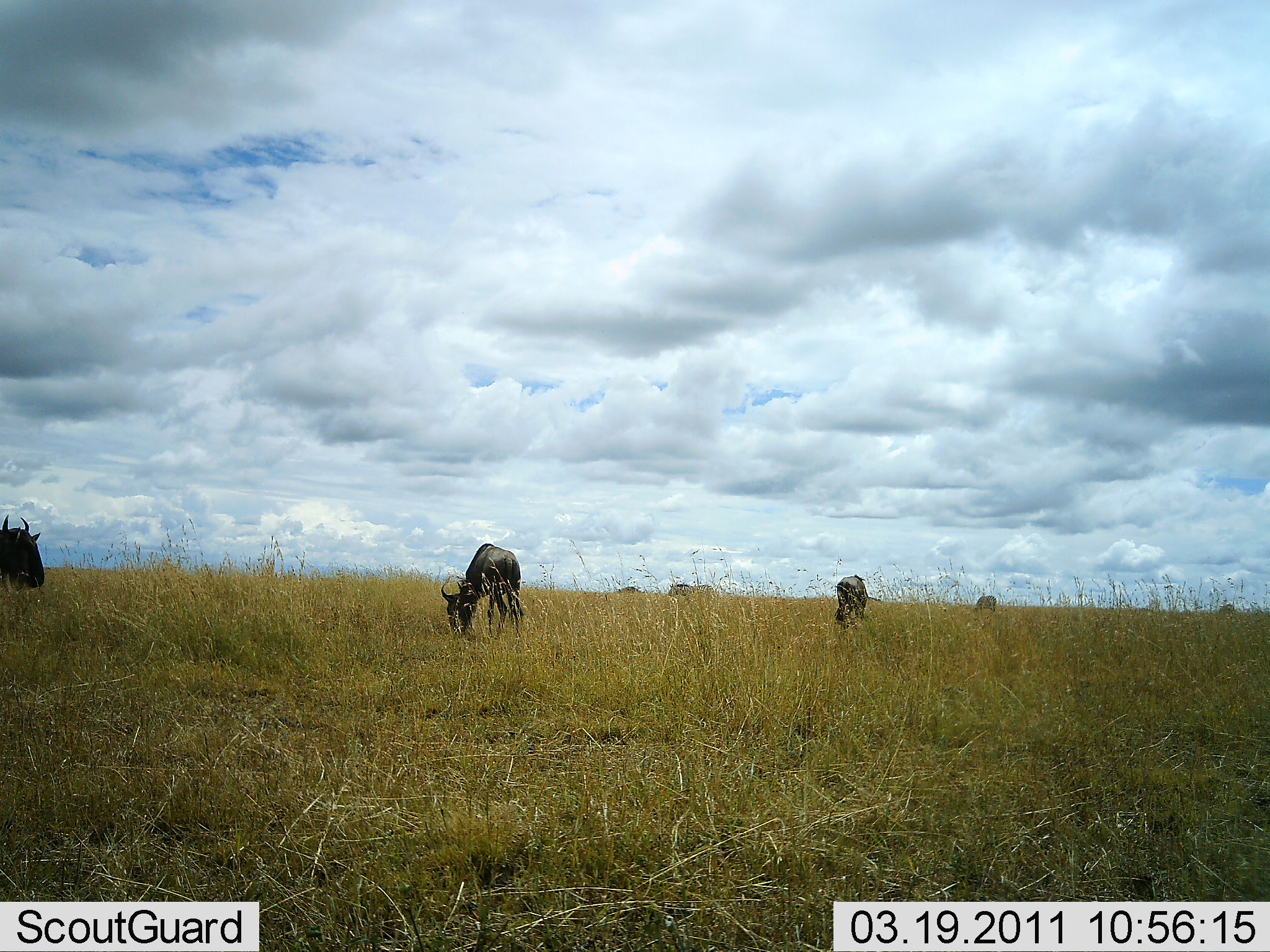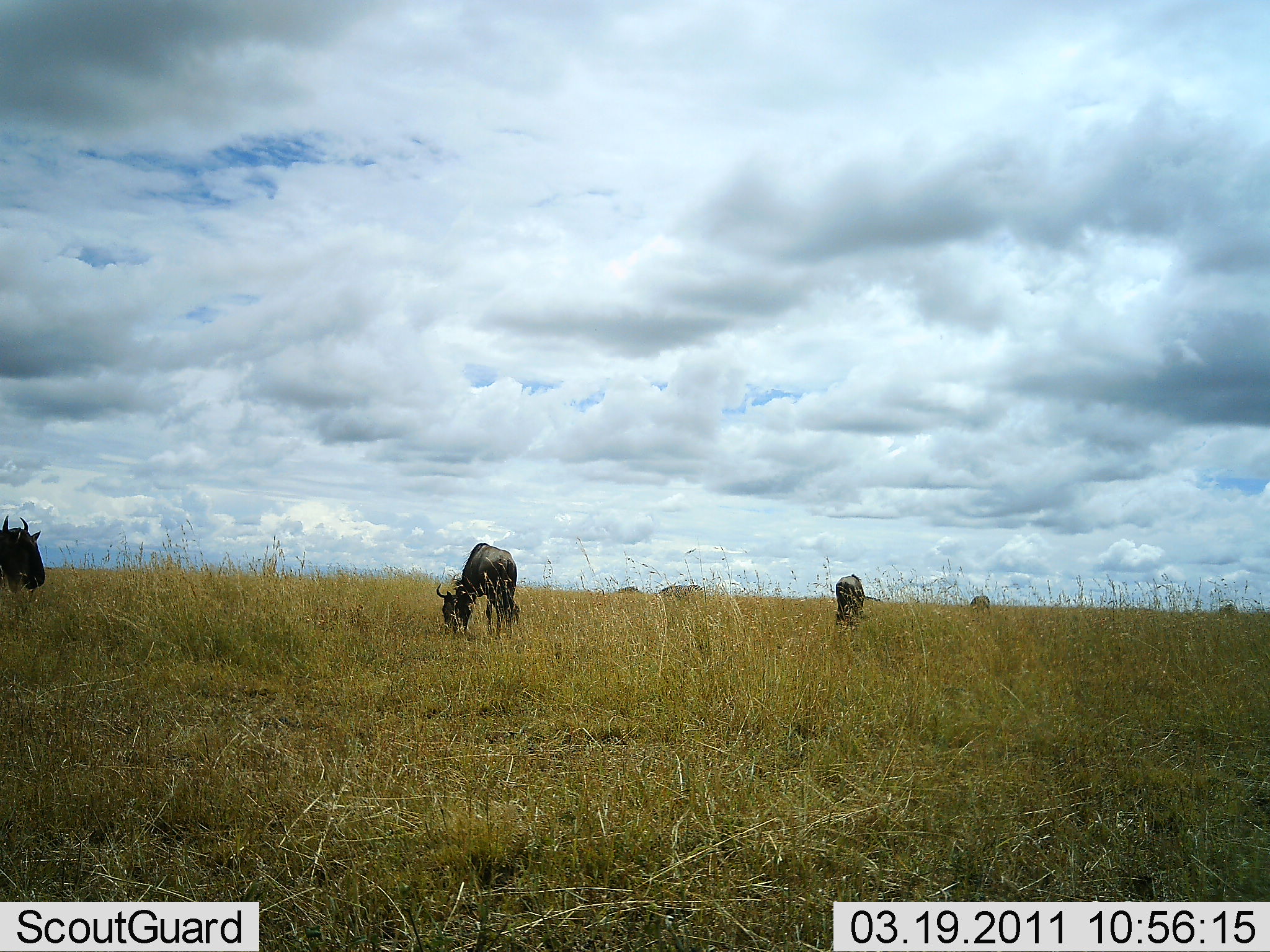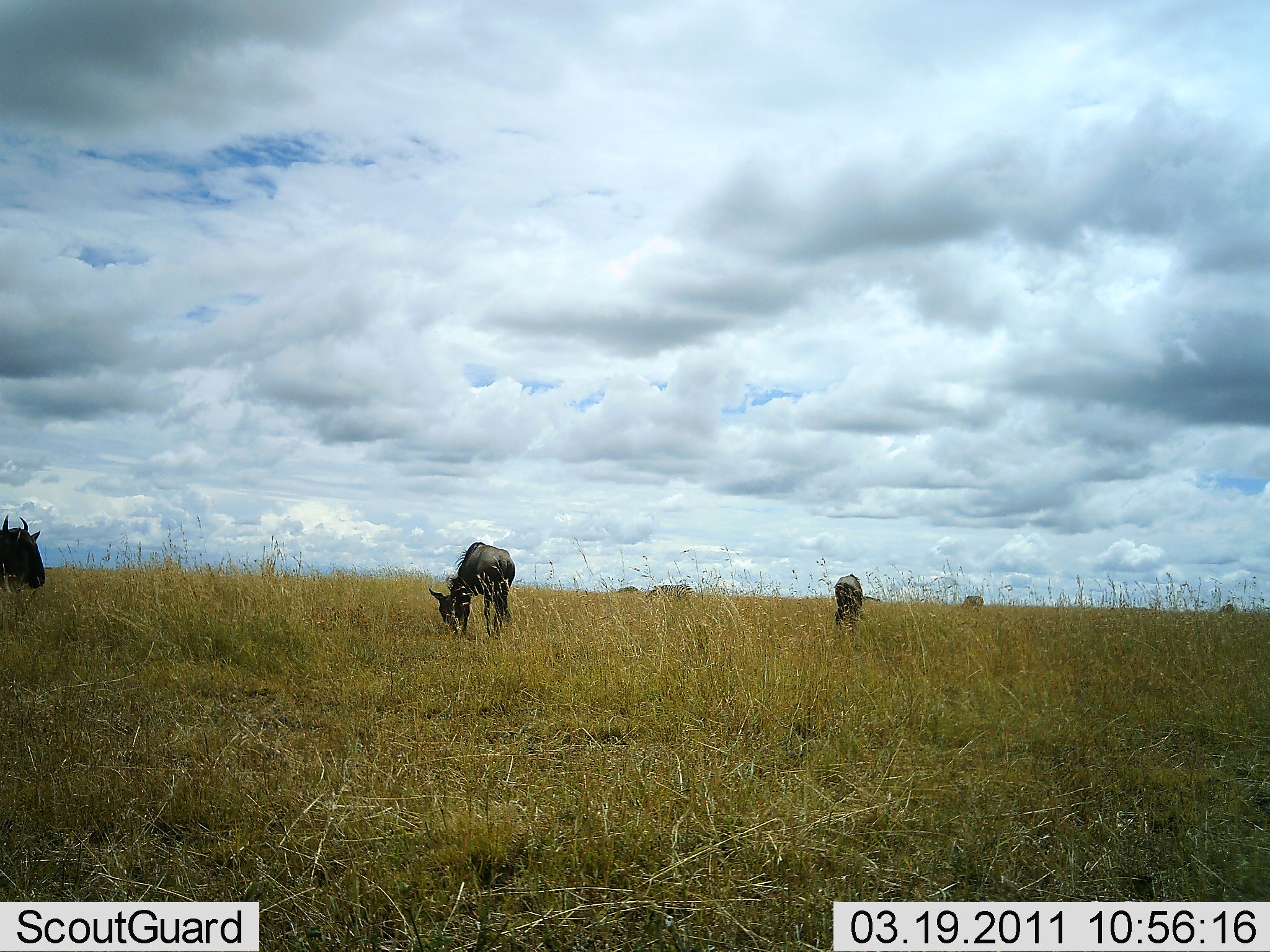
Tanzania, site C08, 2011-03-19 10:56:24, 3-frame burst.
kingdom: Animalia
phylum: Chordata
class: Mammalia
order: Artiodactyla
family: Bovidae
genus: Connochaetes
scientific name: Connochaetes taurinus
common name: blue wildebeest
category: wildebeest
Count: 5.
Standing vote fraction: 33%.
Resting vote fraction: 8%.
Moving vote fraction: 0%.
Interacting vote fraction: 0%.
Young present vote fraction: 8%.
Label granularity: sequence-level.